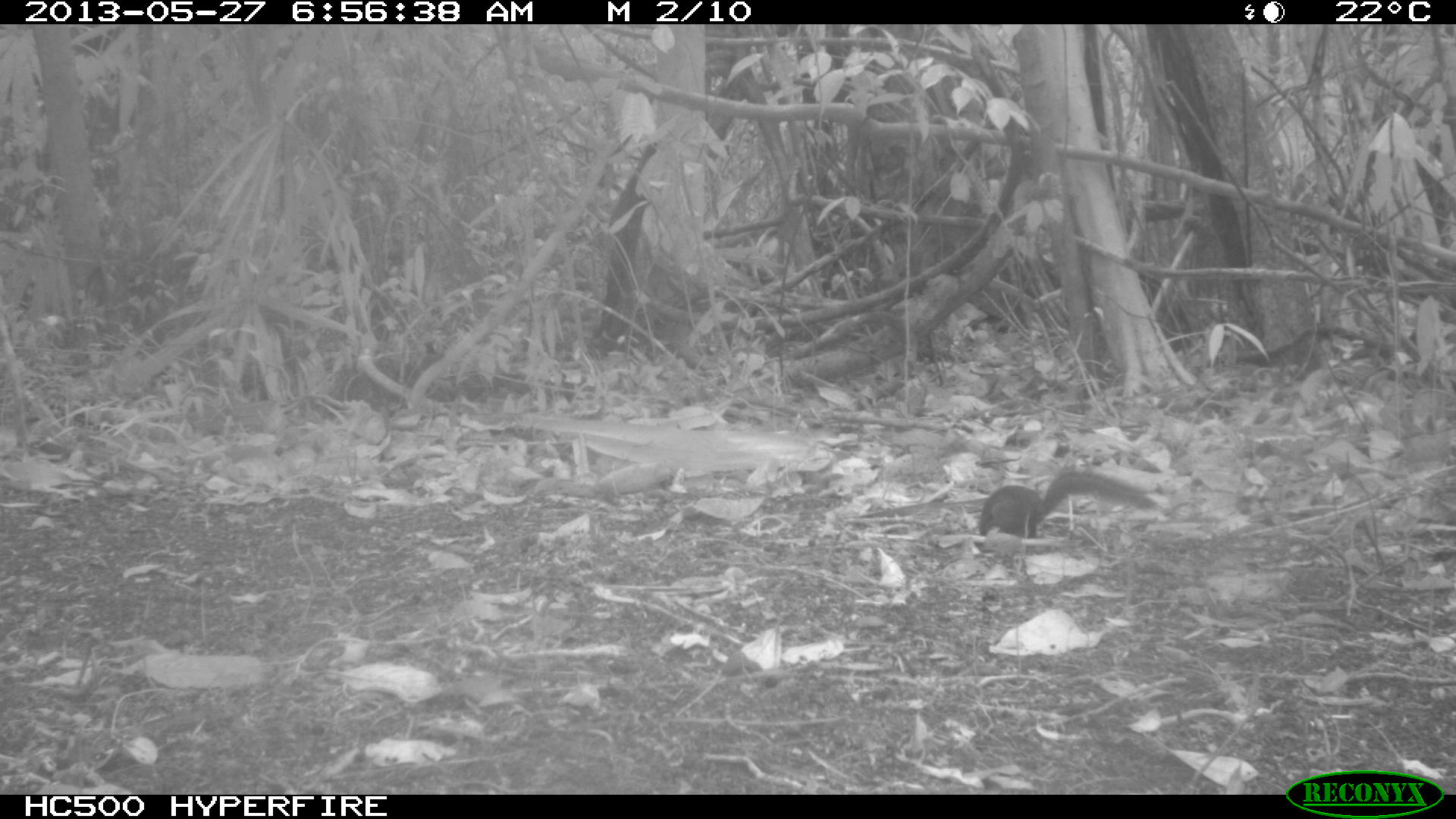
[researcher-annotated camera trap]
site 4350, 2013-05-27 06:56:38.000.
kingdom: Animalia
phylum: Chordata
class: Mammalia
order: Rodentia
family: Sciuridae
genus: Sciurus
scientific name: Sciurus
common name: squirrel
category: sciurus sp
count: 1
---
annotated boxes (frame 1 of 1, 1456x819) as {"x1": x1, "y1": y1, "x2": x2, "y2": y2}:
sciurus sp: {"x1": 979, "y1": 470, "x2": 1159, "y2": 538}